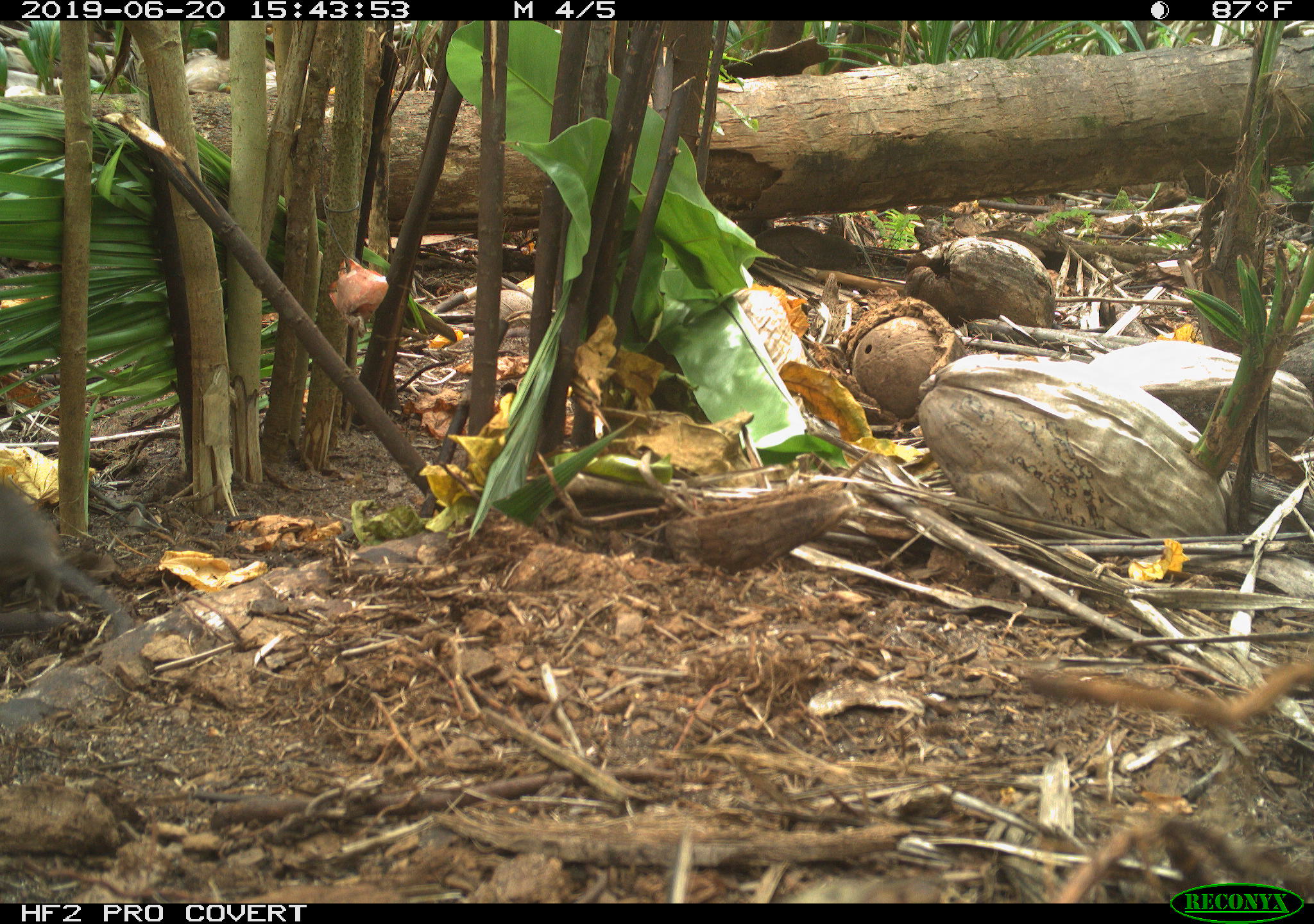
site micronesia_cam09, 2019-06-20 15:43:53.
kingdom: Animalia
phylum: Chordata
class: Mammalia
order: Rodentia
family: Muridae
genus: Rattus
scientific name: Rattus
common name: rat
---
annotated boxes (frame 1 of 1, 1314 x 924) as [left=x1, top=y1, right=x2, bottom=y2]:
rat: [left=0, top=457, right=129, bottom=635]